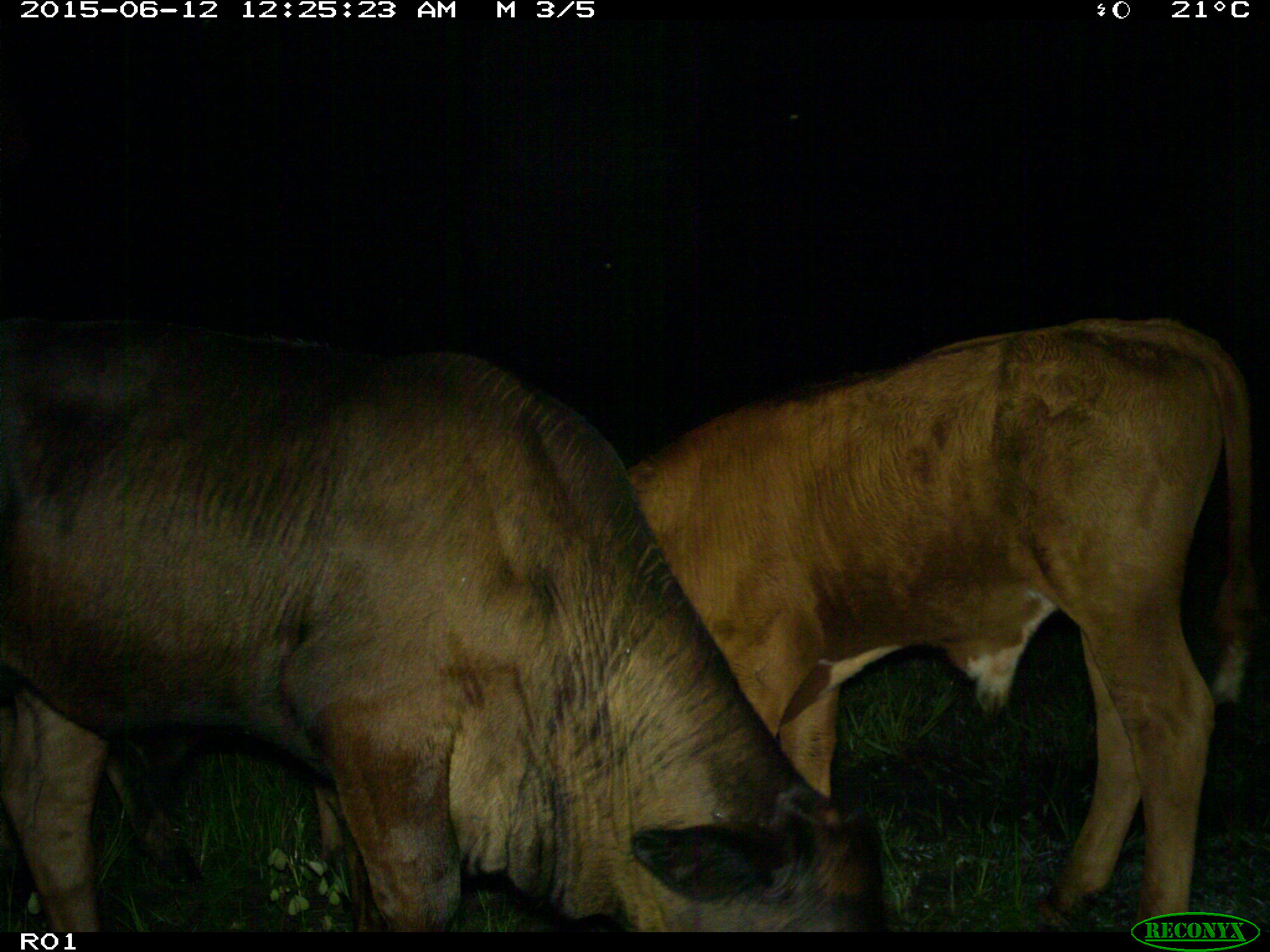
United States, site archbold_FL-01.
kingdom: Animalia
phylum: Chordata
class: Mammalia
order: Artiodactyla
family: Bovidae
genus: Bos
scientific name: Bos taurus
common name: domestic cow